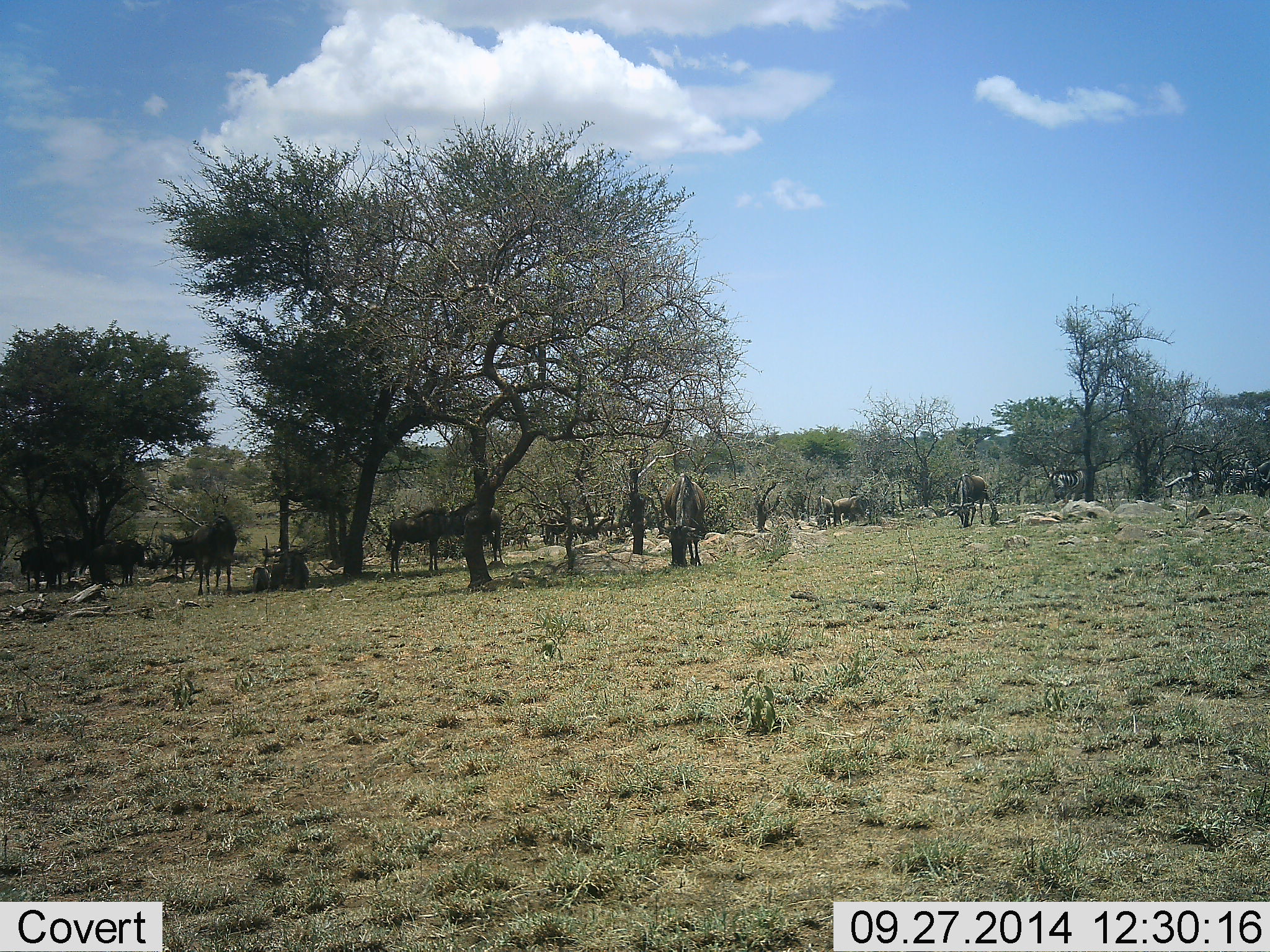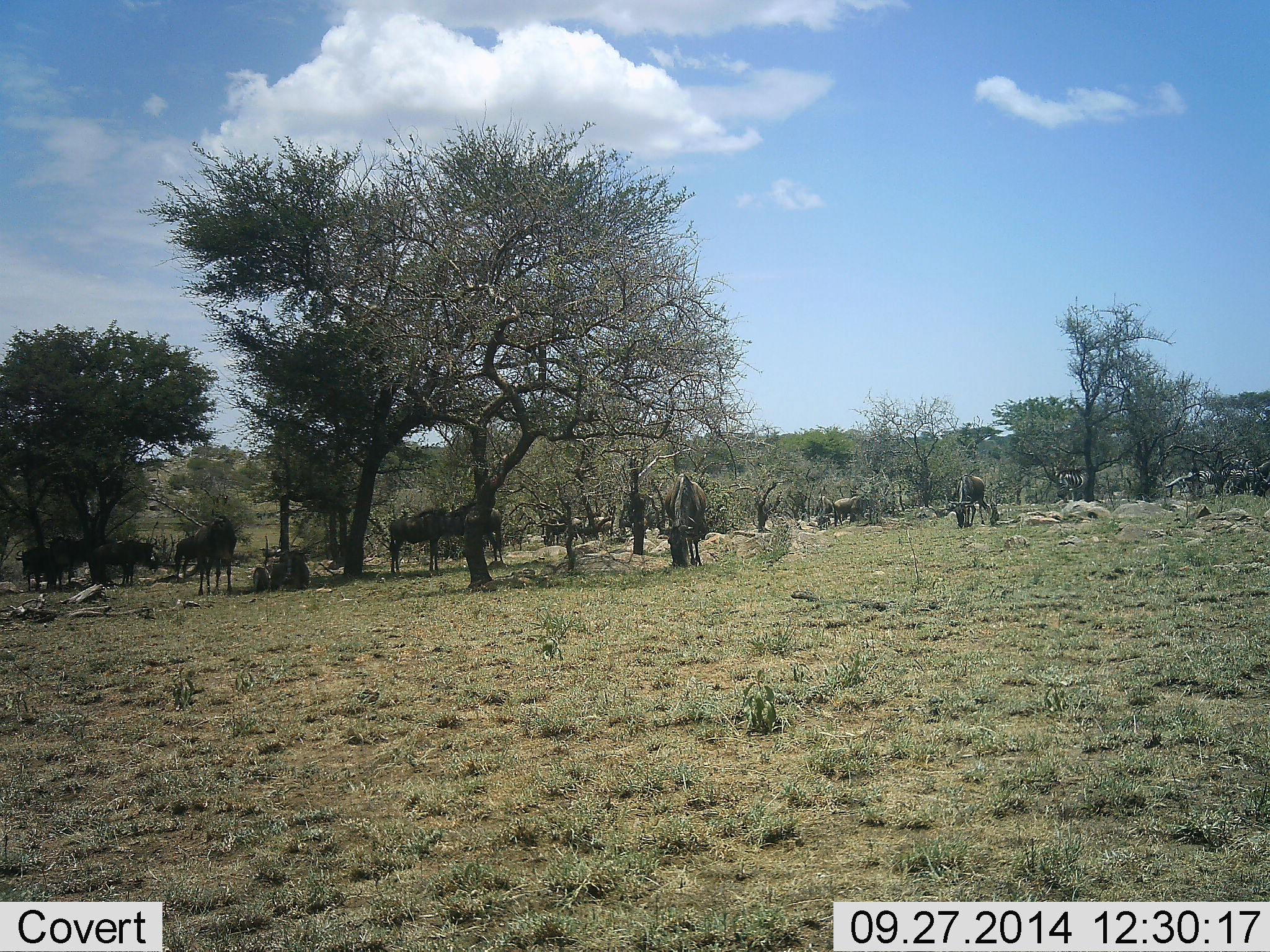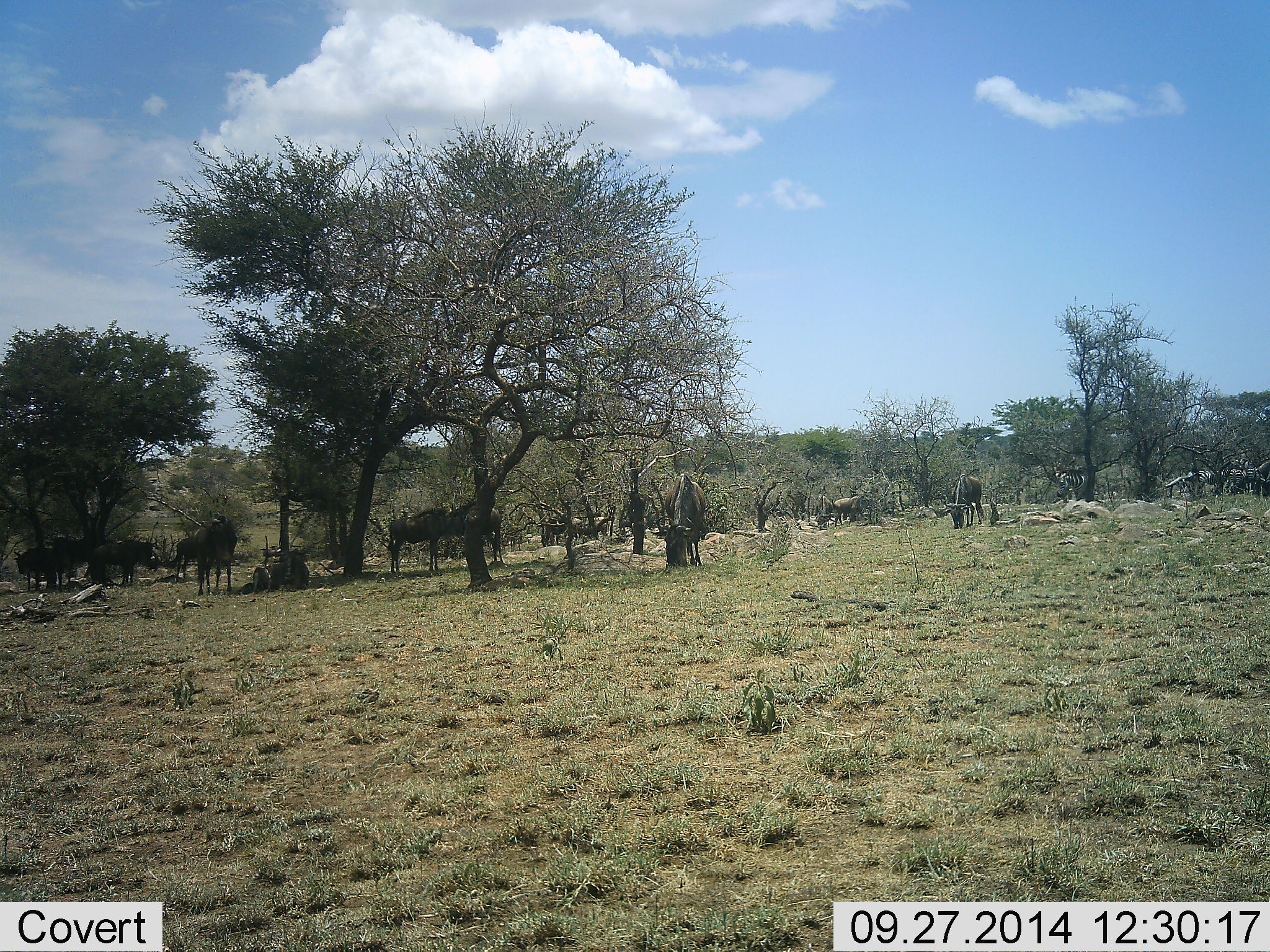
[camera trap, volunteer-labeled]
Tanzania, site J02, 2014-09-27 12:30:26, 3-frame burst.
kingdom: Animalia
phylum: Chordata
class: Mammalia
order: Artiodactyla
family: Bovidae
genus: Connochaetes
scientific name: Connochaetes taurinus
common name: blue wildebeest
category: wildebeest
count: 11-50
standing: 64%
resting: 45%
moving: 18%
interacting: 9%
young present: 0%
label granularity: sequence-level